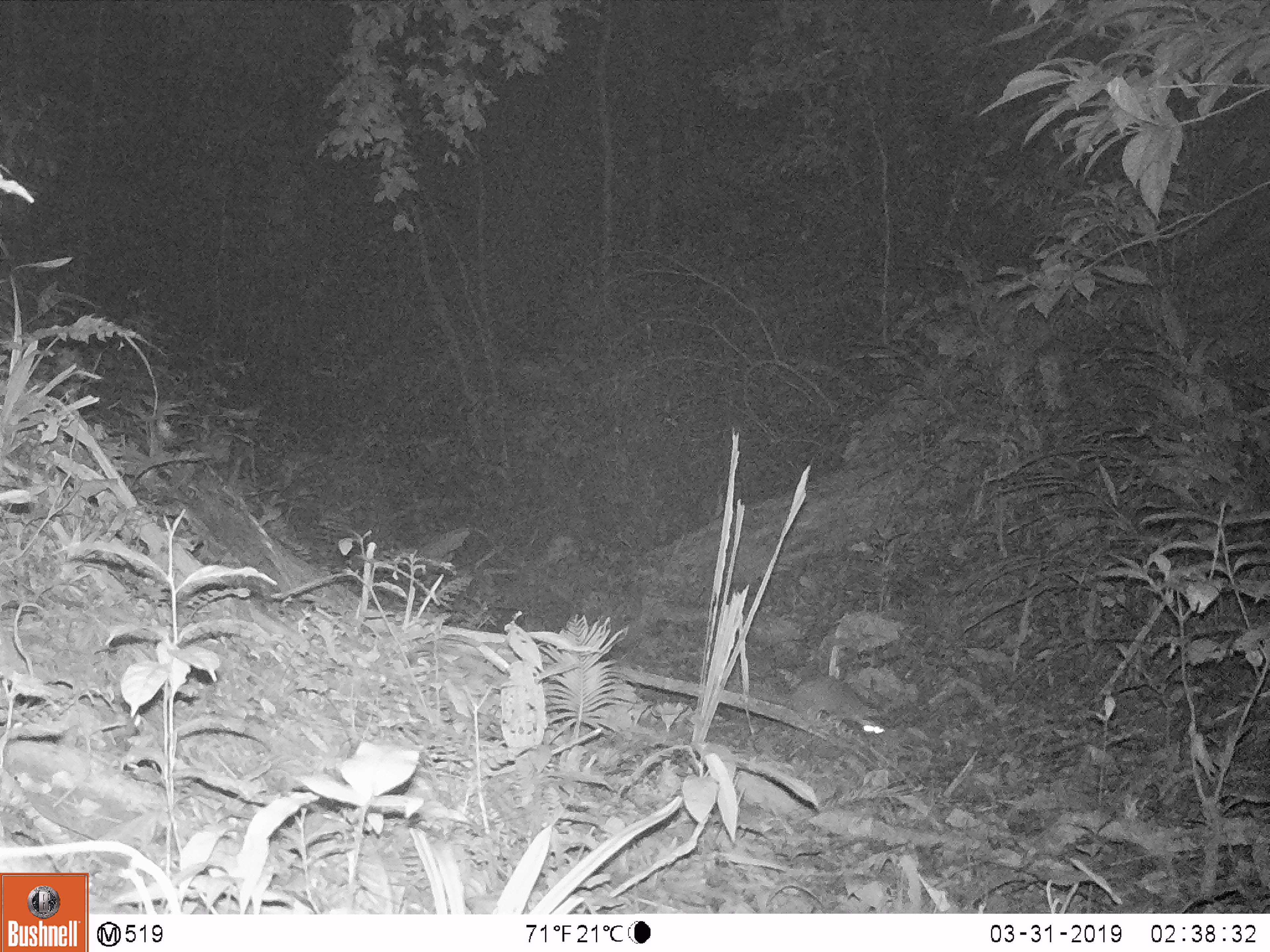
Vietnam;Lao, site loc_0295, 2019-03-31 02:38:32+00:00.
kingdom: Animalia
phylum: Chordata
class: Mammalia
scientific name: Mammalia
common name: mammal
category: unidentified small mammal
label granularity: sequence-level